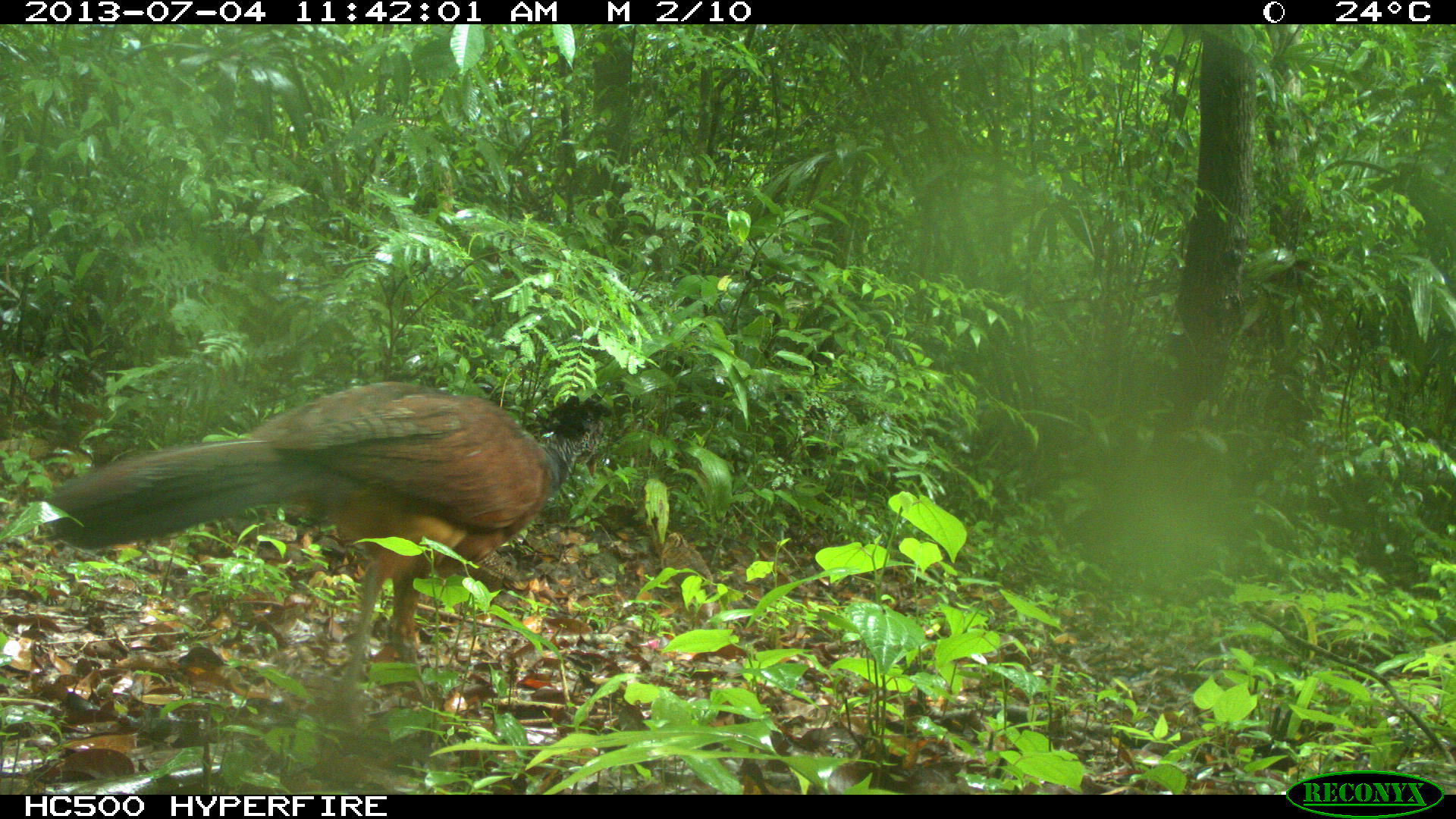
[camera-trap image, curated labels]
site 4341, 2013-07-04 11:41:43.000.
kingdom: Animalia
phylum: Chordata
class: Aves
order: Galliformes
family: Cracidae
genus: Crax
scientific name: Crax rubra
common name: great curassow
Crax rubra (great curassow), count 1, sex female.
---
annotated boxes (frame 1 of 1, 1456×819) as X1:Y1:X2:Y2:
crax rubra: 42:380:613:705